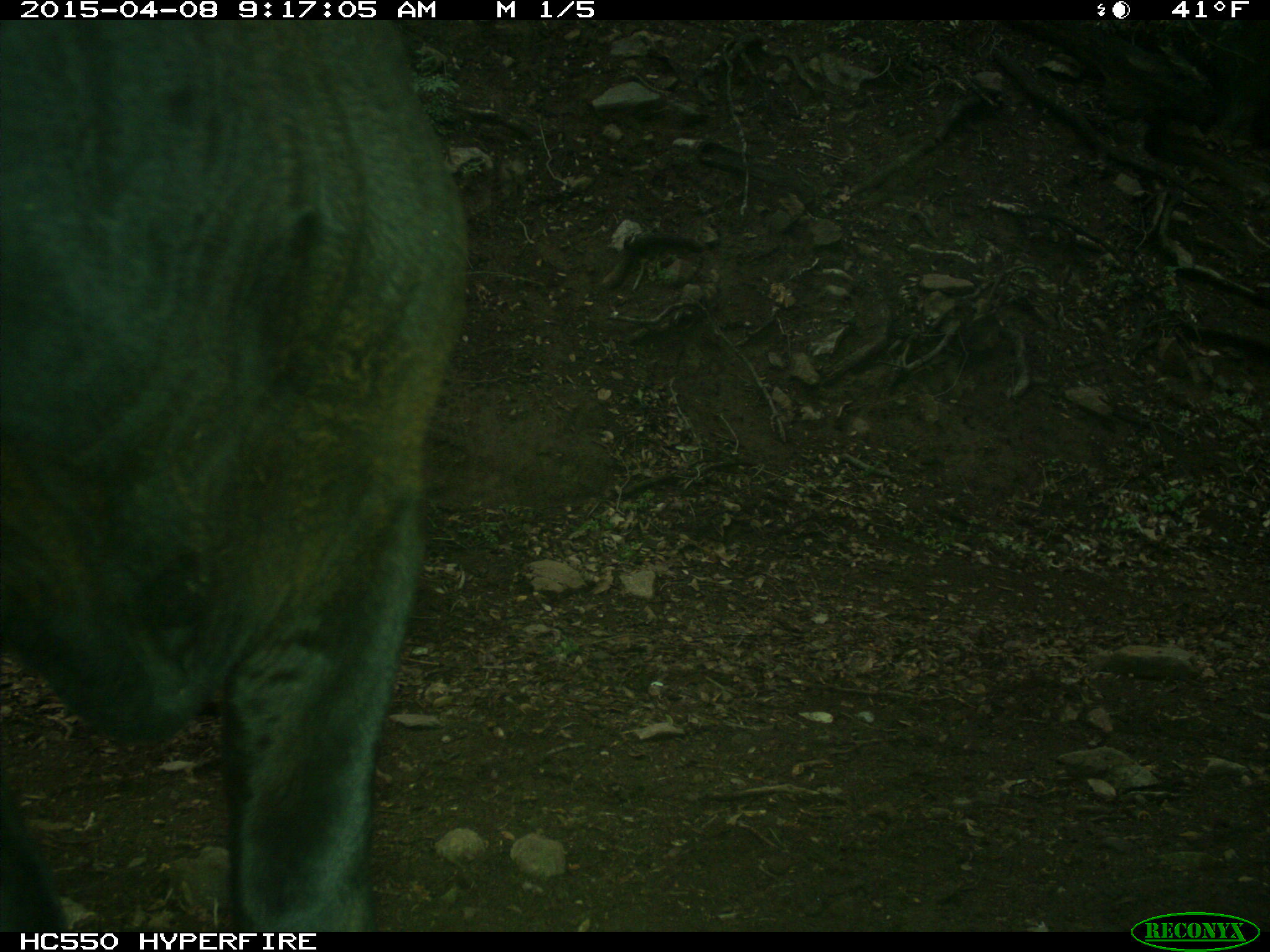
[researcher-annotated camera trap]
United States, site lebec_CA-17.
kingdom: Animalia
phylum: Chordata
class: Mammalia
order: Artiodactyla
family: Bovidae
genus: Bos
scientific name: Bos taurus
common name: domestic cow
Bos taurus (domestic cow).